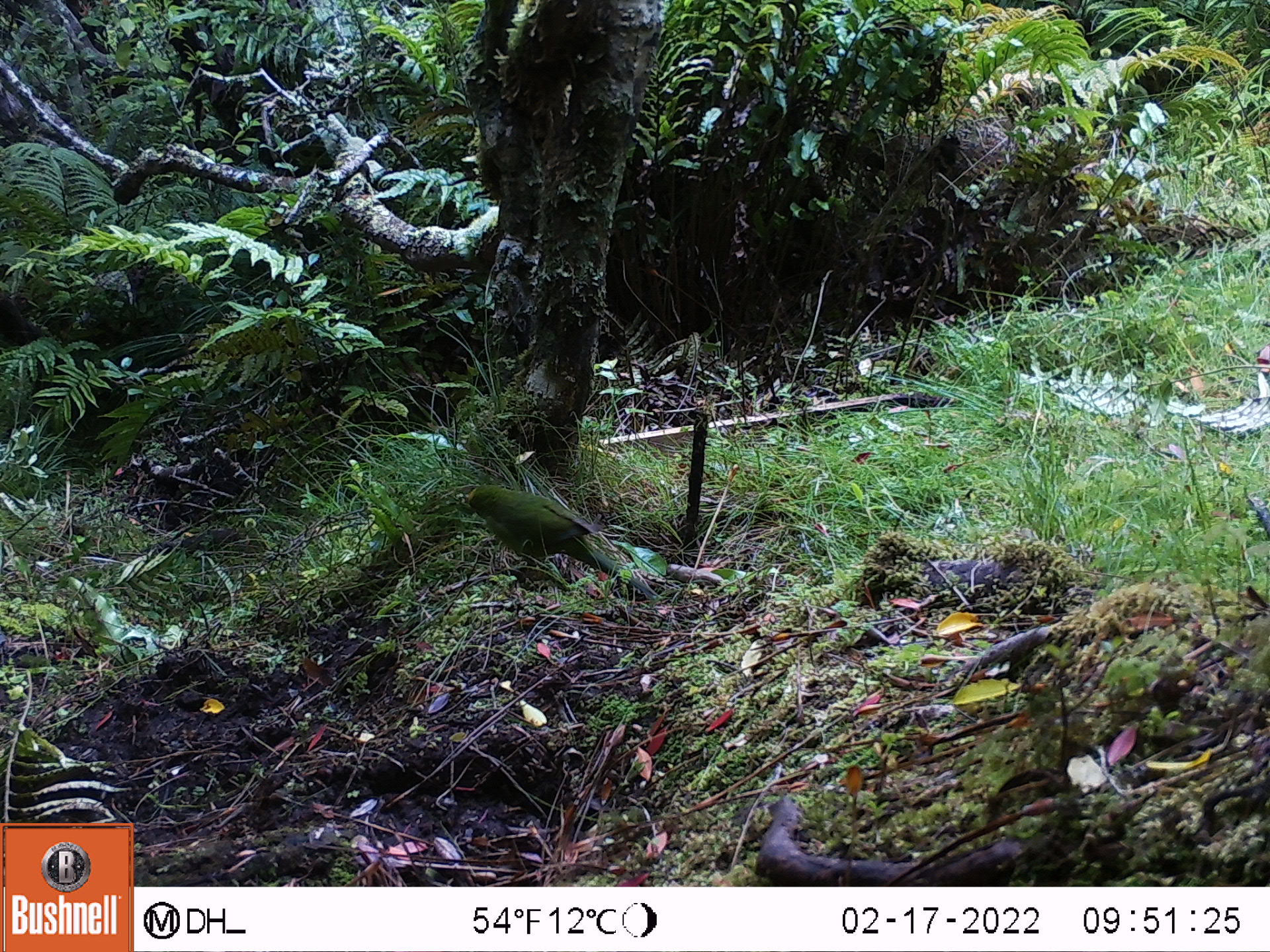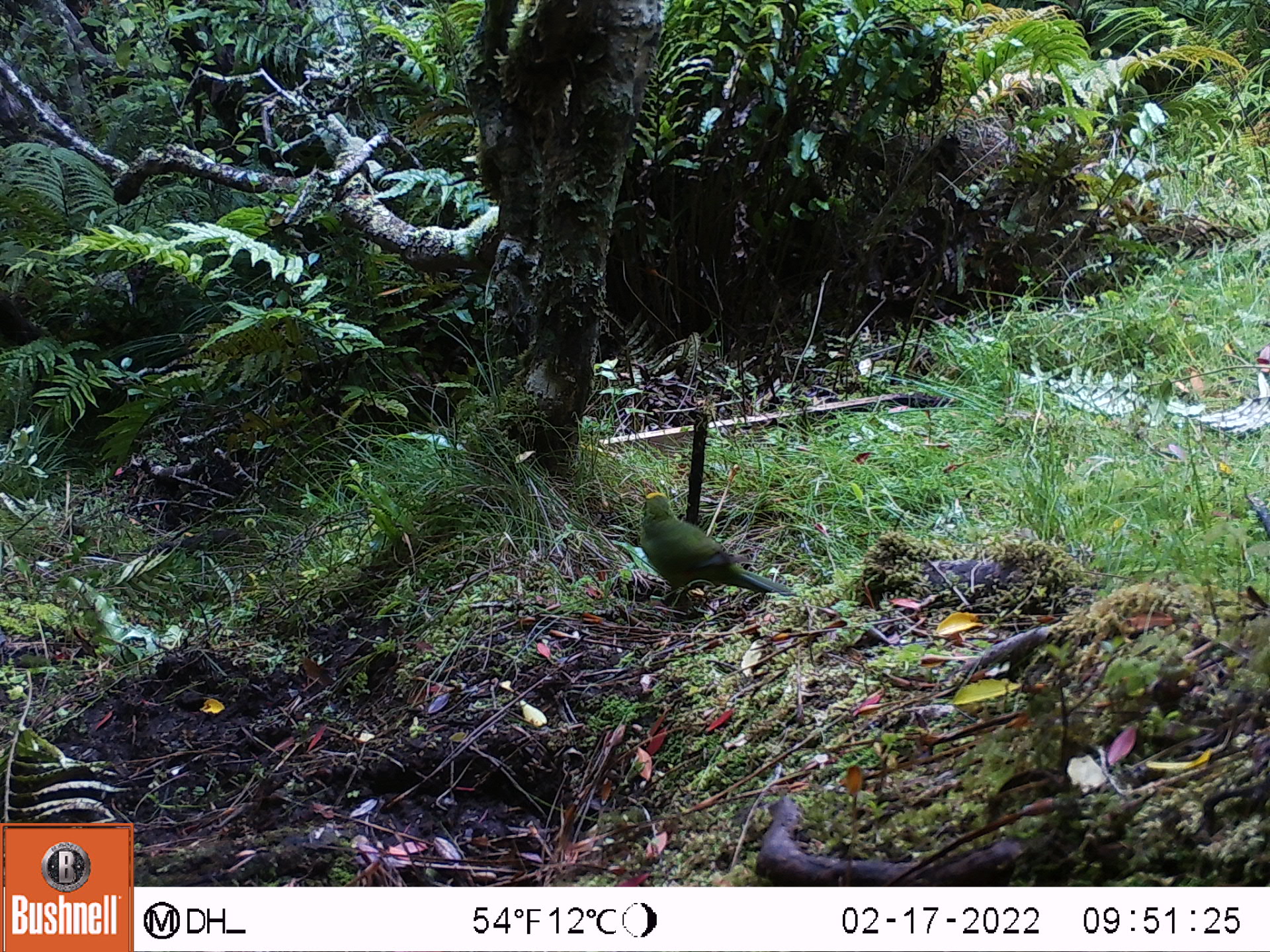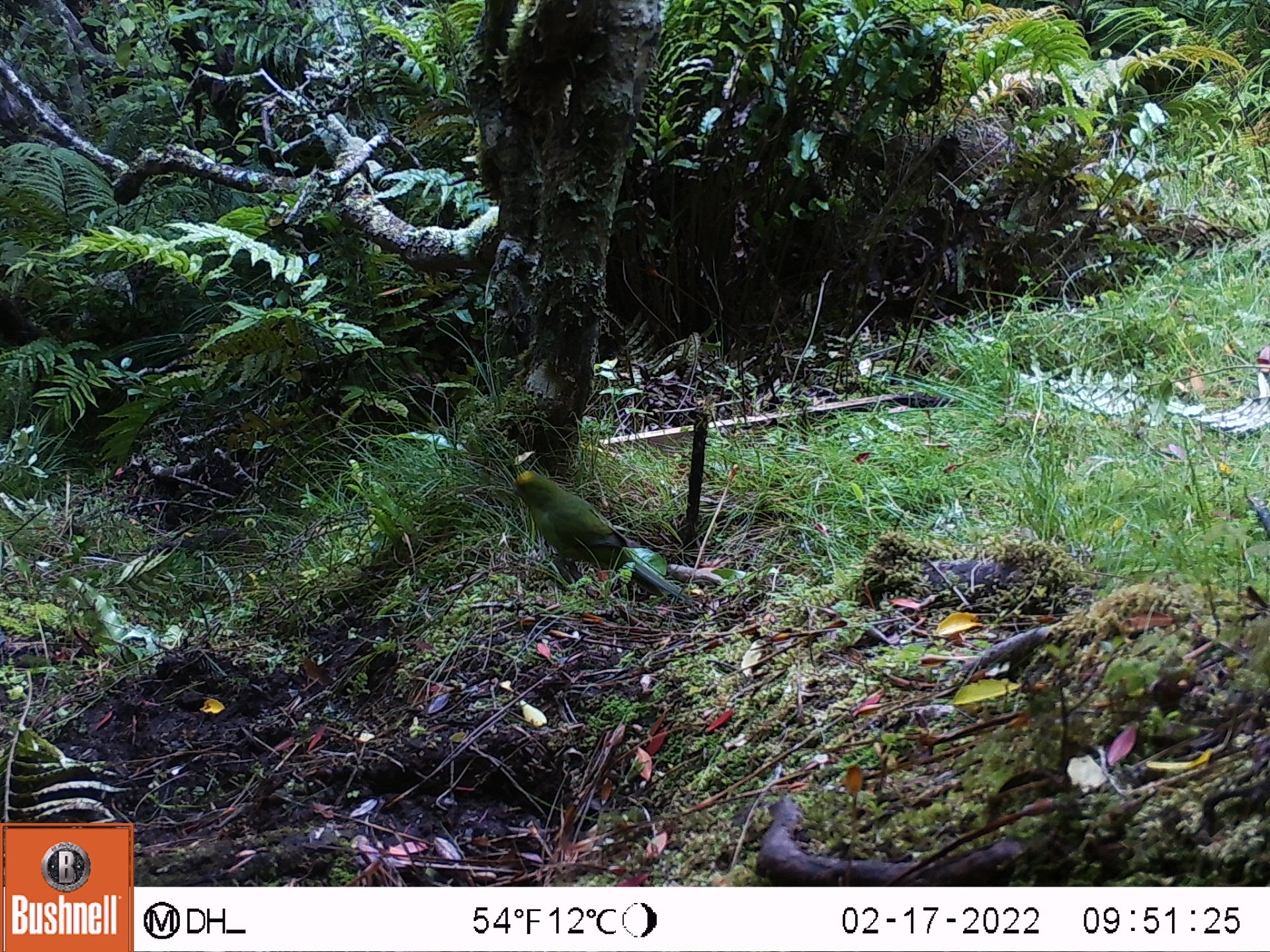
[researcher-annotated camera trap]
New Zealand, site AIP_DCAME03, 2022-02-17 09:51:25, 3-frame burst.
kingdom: Animalia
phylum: Chordata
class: Aves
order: Psittaciformes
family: Psittaculidae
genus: Cyanoramphus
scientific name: Cyanoramphus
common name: parakeet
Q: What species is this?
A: Parakeet (Cyanoramphus).